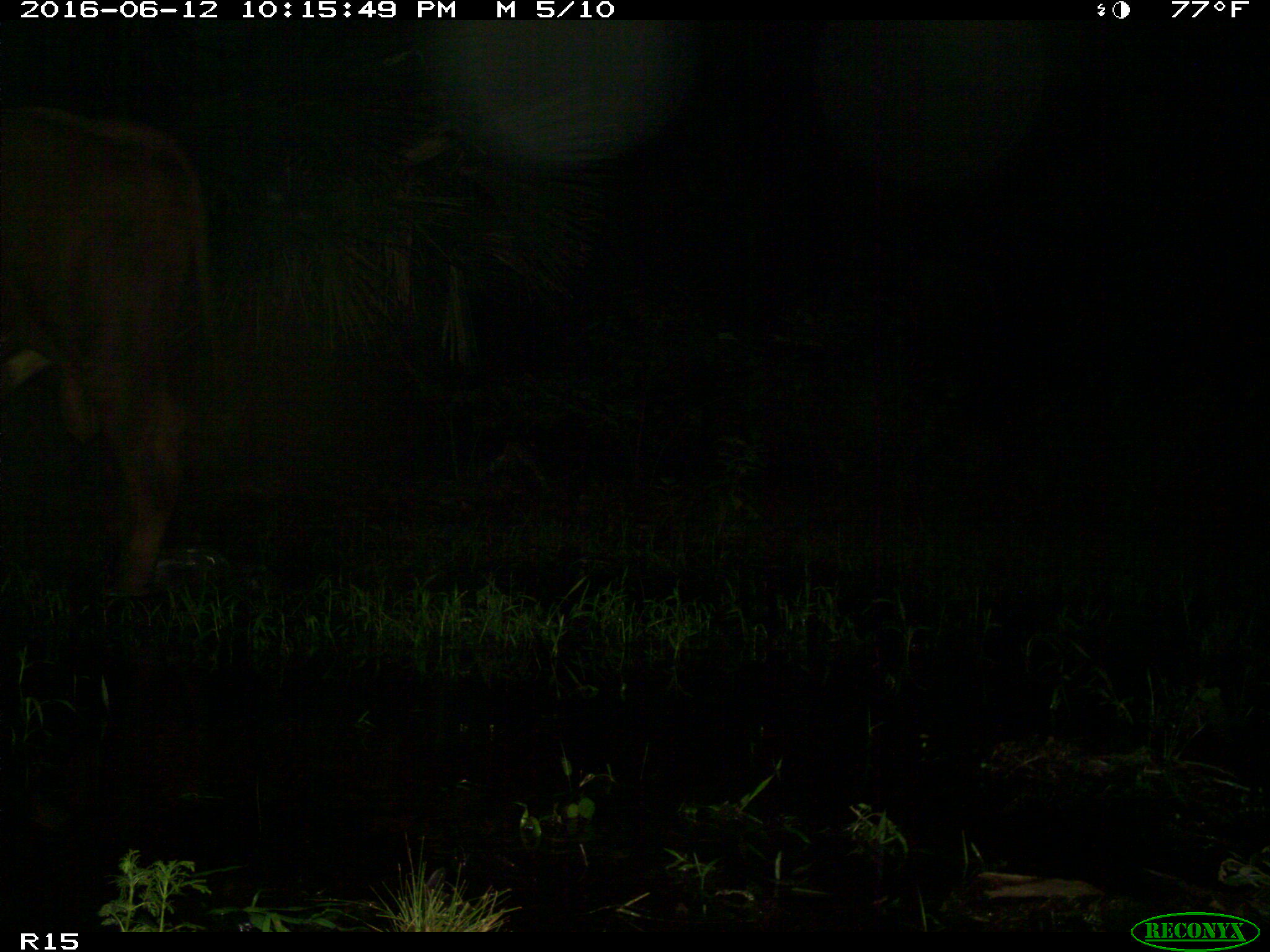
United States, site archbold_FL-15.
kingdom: Animalia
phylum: Chordata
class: Mammalia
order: Artiodactyla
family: Bovidae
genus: Bos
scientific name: Bos taurus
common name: domestic cow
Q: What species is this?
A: Bos taurus (domestic cow).